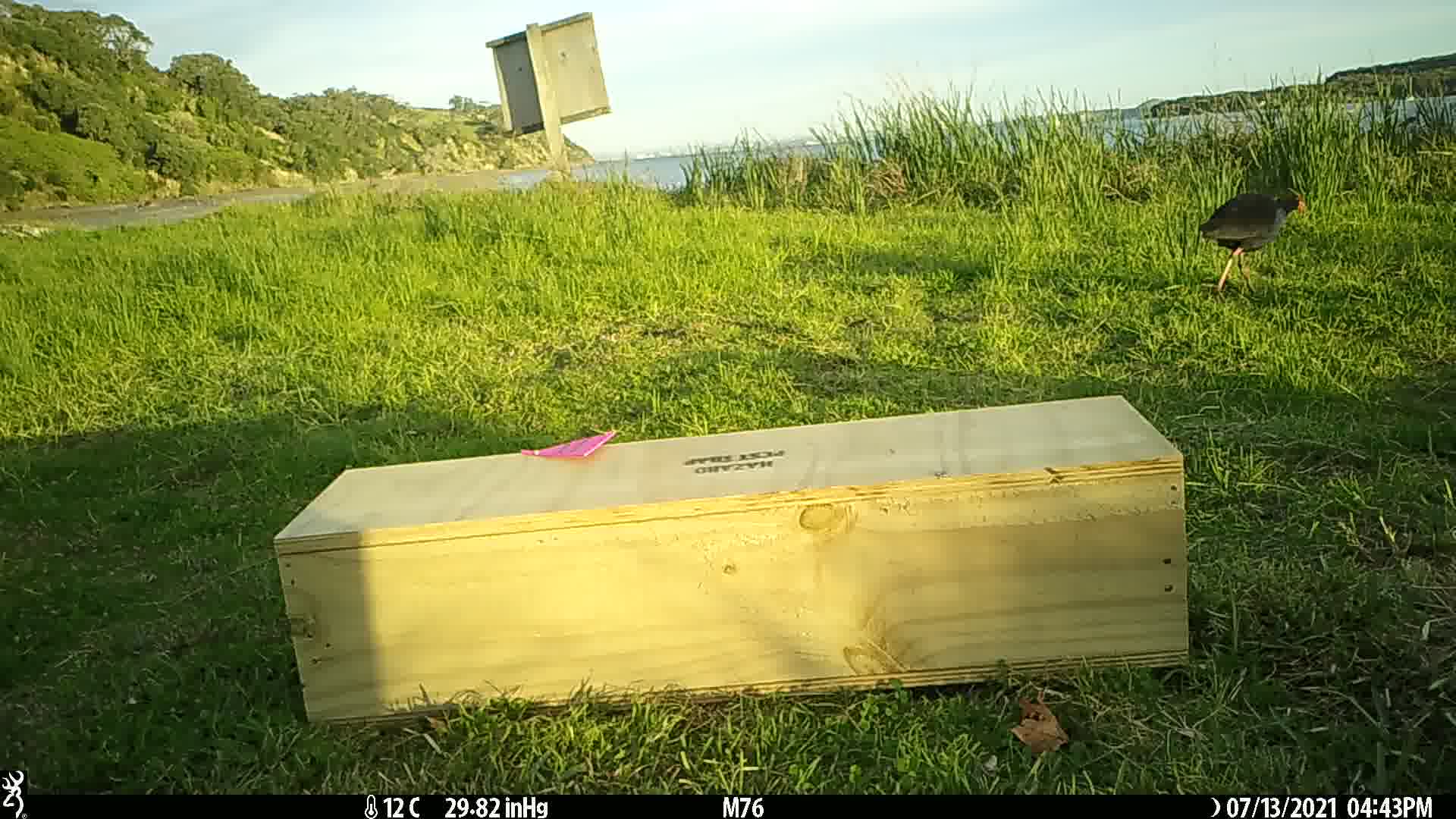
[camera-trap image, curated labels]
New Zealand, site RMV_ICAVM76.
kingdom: Animalia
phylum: Chordata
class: Aves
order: Gruiformes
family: Rallidae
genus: Porphyrio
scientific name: Porphyrio melanotus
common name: australasian swamphen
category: pukeko